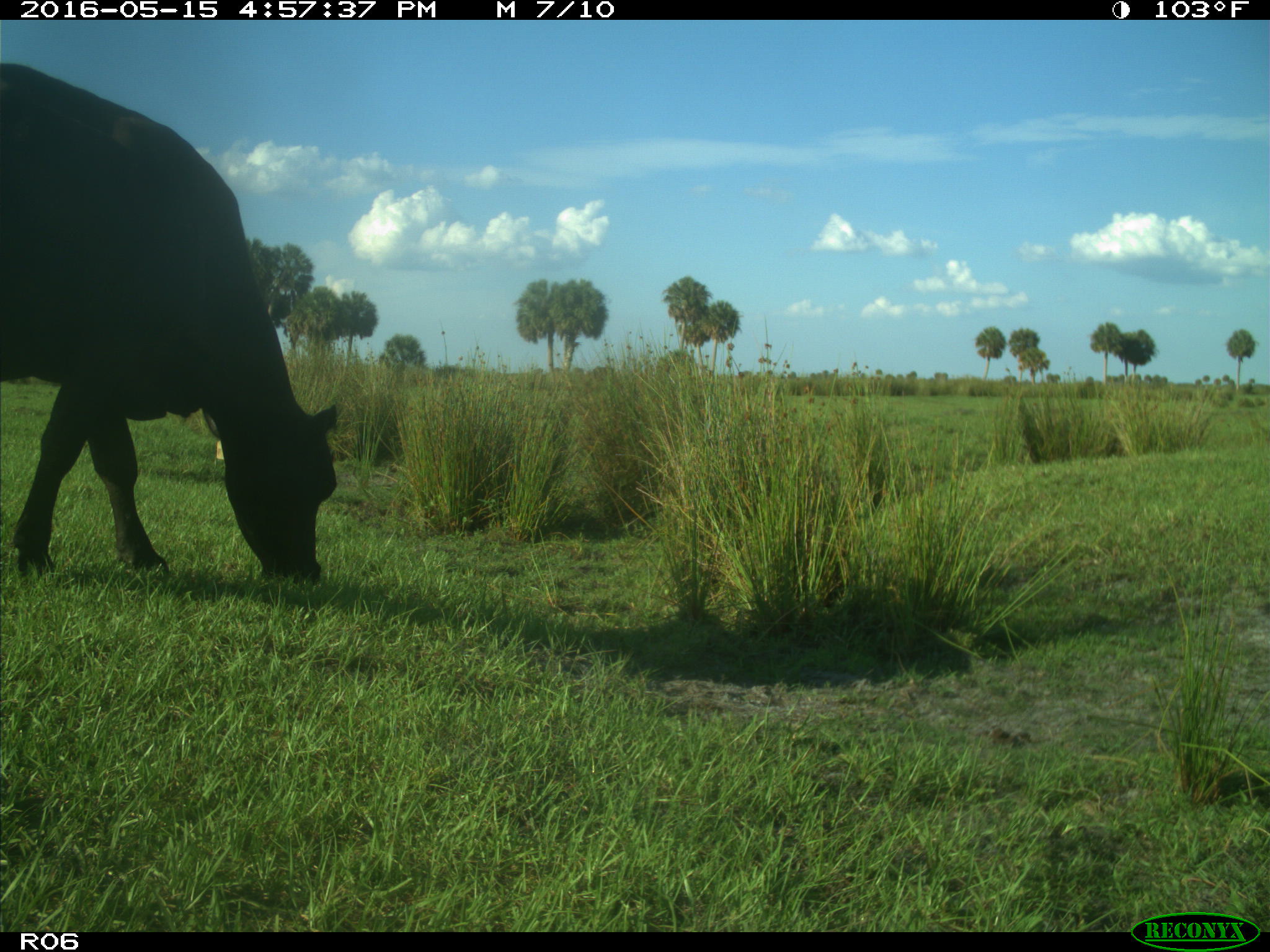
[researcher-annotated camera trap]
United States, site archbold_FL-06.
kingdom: Animalia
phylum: Chordata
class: Mammalia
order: Artiodactyla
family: Bovidae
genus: Bos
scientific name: Bos taurus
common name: domestic cow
Bos taurus (domestic cow).